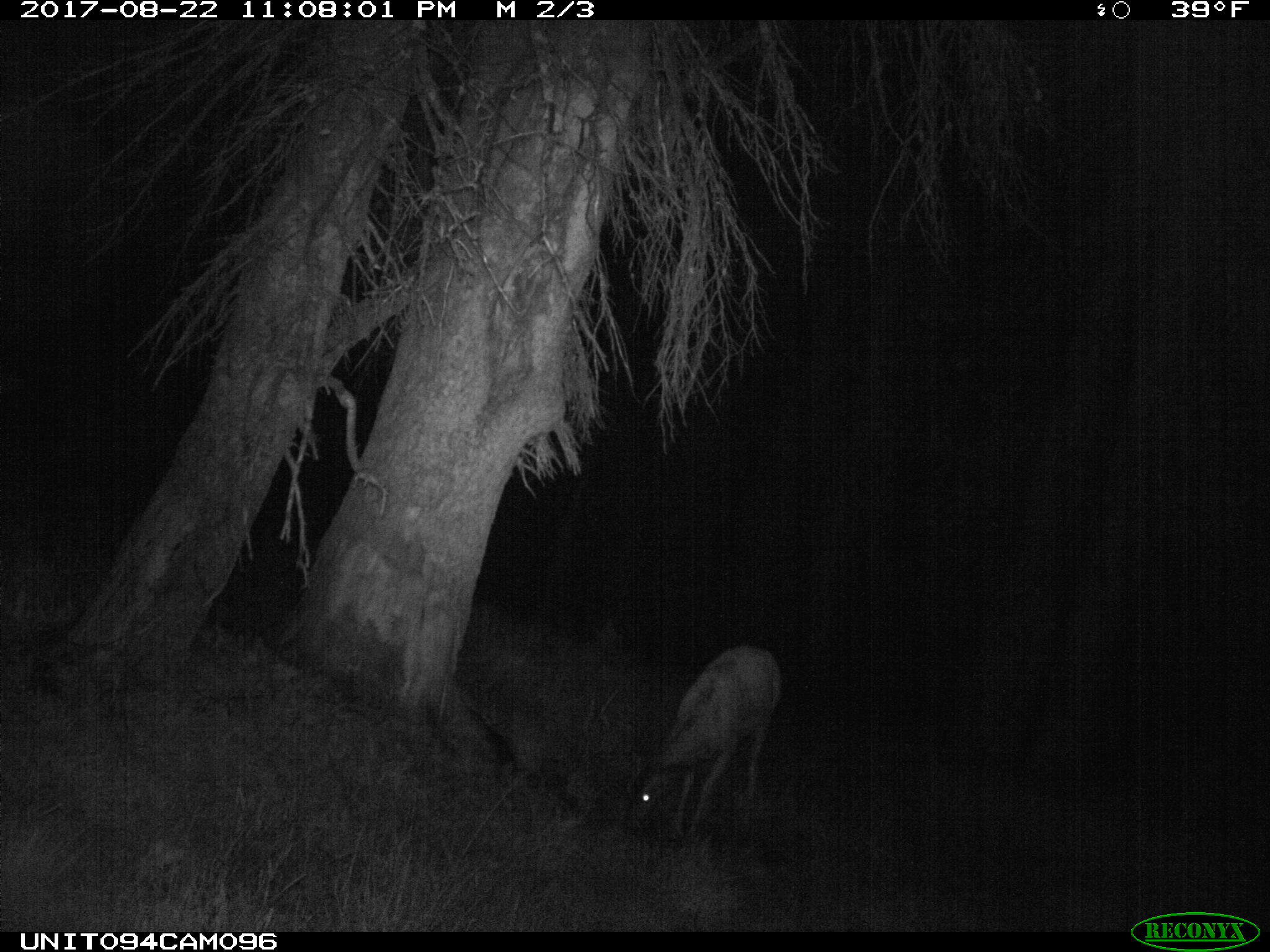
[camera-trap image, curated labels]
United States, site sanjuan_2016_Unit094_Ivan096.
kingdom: Animalia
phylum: Chordata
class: Mammalia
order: Artiodactyla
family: Cervidae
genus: Odocoileus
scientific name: Odocoileus hemionus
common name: mule deer